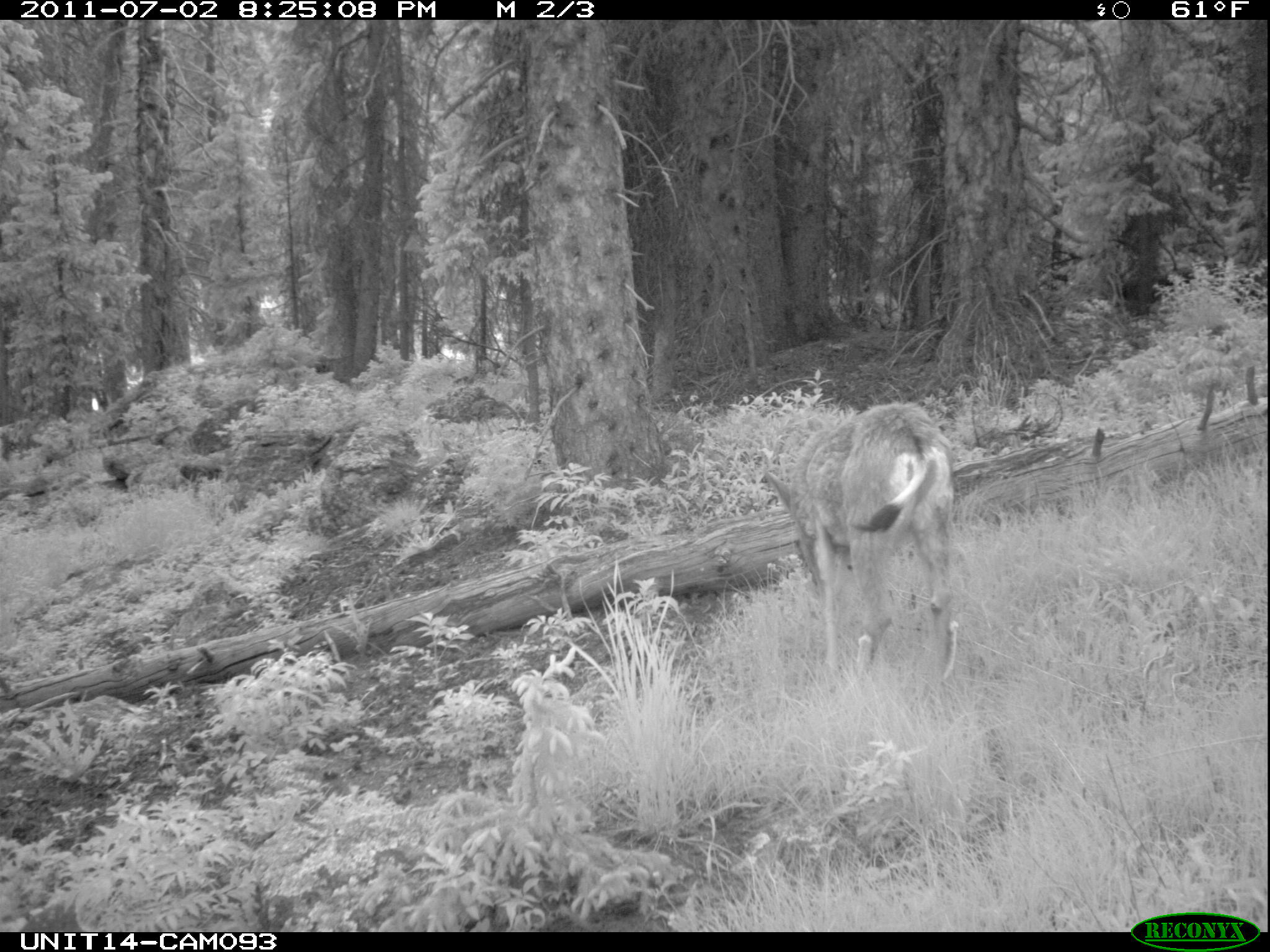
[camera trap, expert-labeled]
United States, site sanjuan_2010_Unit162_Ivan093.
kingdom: Animalia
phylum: Chordata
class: Mammalia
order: Artiodactyla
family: Cervidae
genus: Odocoileus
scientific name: Odocoileus hemionus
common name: mule deer